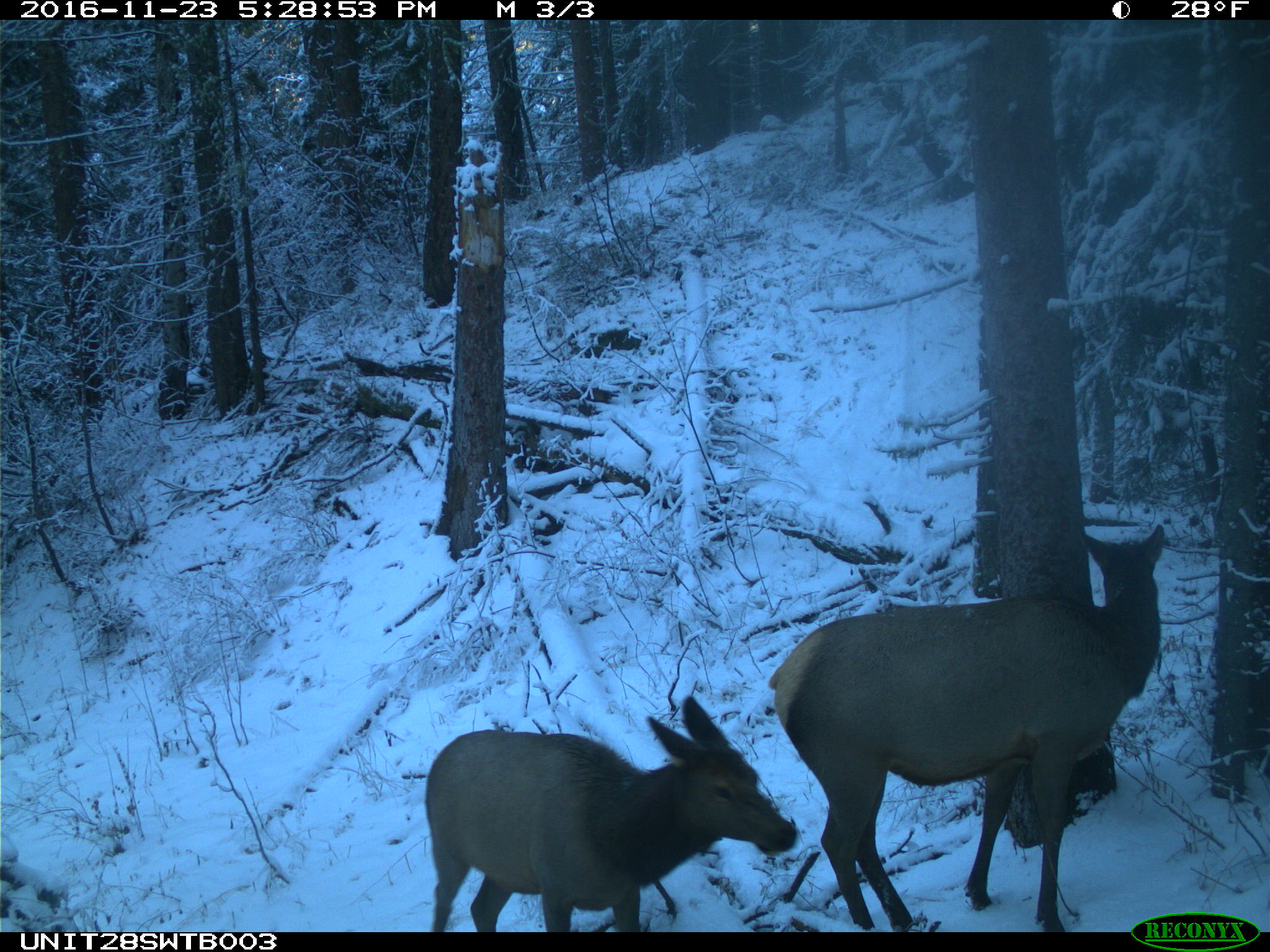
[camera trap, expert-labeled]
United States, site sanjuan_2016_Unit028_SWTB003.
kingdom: Animalia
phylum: Chordata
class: Mammalia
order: Artiodactyla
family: Cervidae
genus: Cervus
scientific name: Cervus elaphus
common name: red deer